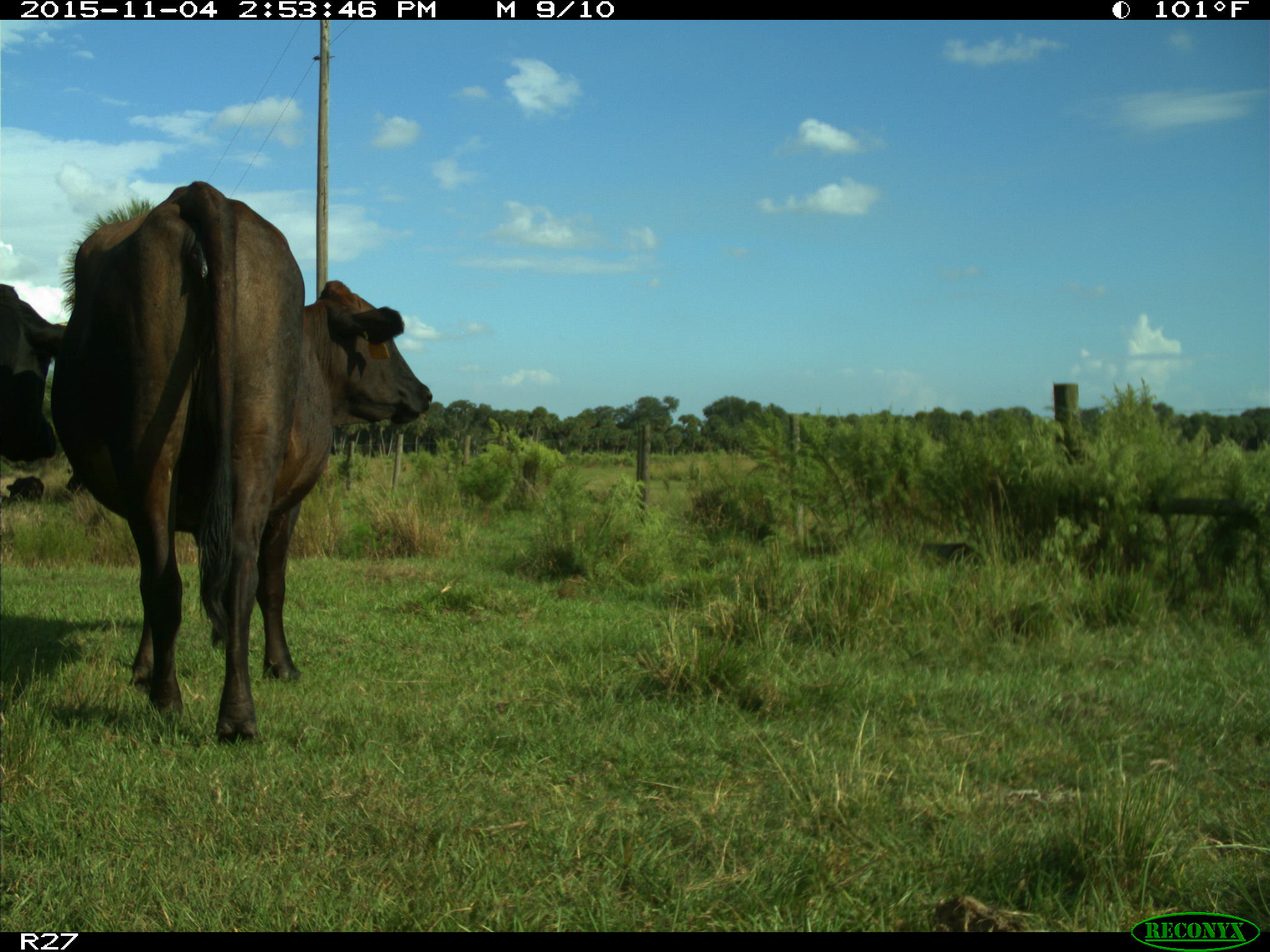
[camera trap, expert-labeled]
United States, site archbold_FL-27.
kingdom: Animalia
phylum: Chordata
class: Mammalia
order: Artiodactyla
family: Bovidae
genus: Bos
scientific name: Bos taurus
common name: domestic cow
Bos taurus (domestic cow).